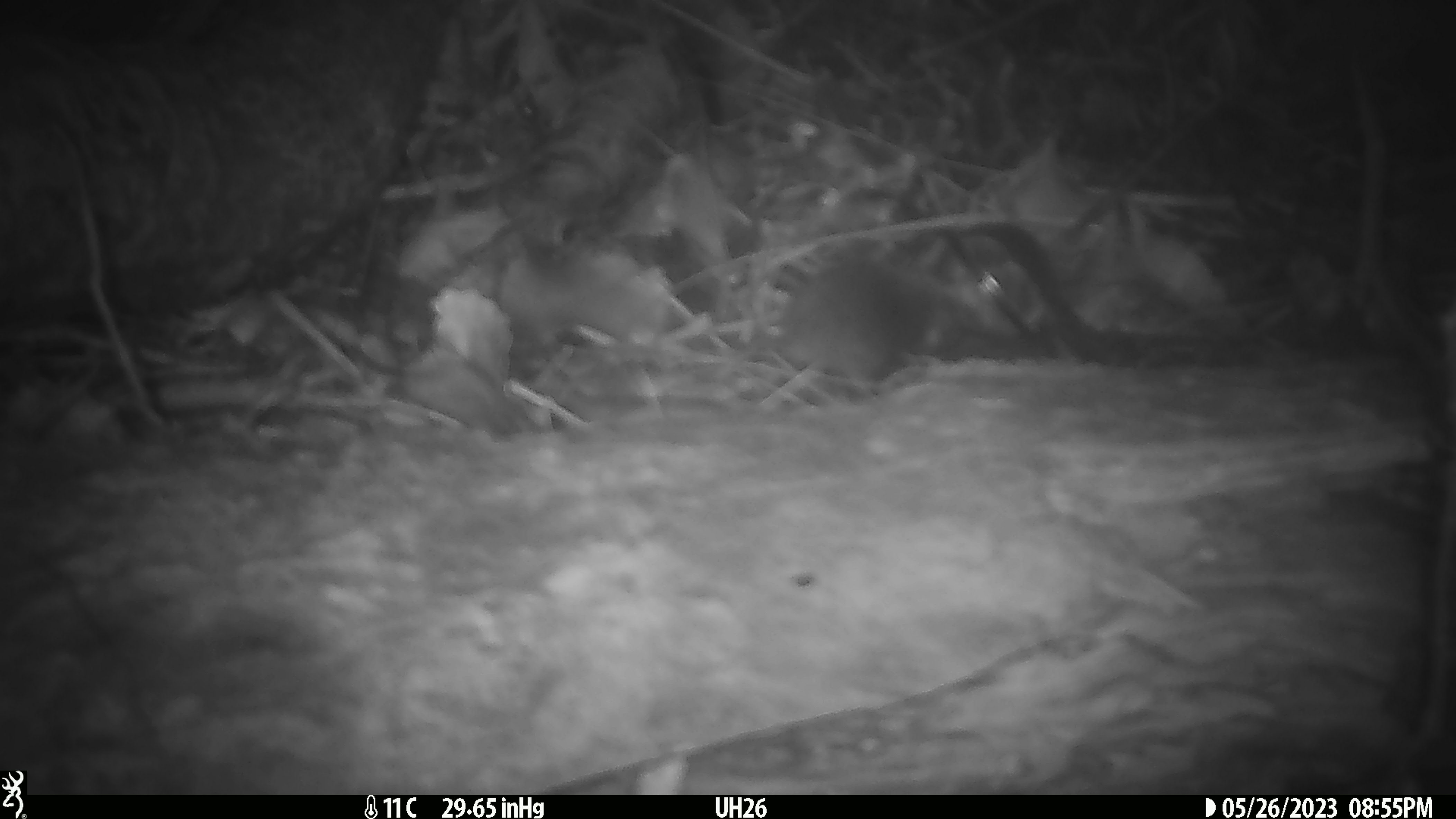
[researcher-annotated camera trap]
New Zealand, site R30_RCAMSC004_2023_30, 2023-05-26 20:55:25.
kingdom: Animalia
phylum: Chordata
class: Mammalia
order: Rodentia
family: Muridae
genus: Mus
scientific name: Mus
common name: mouse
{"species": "mouse (Mus)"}